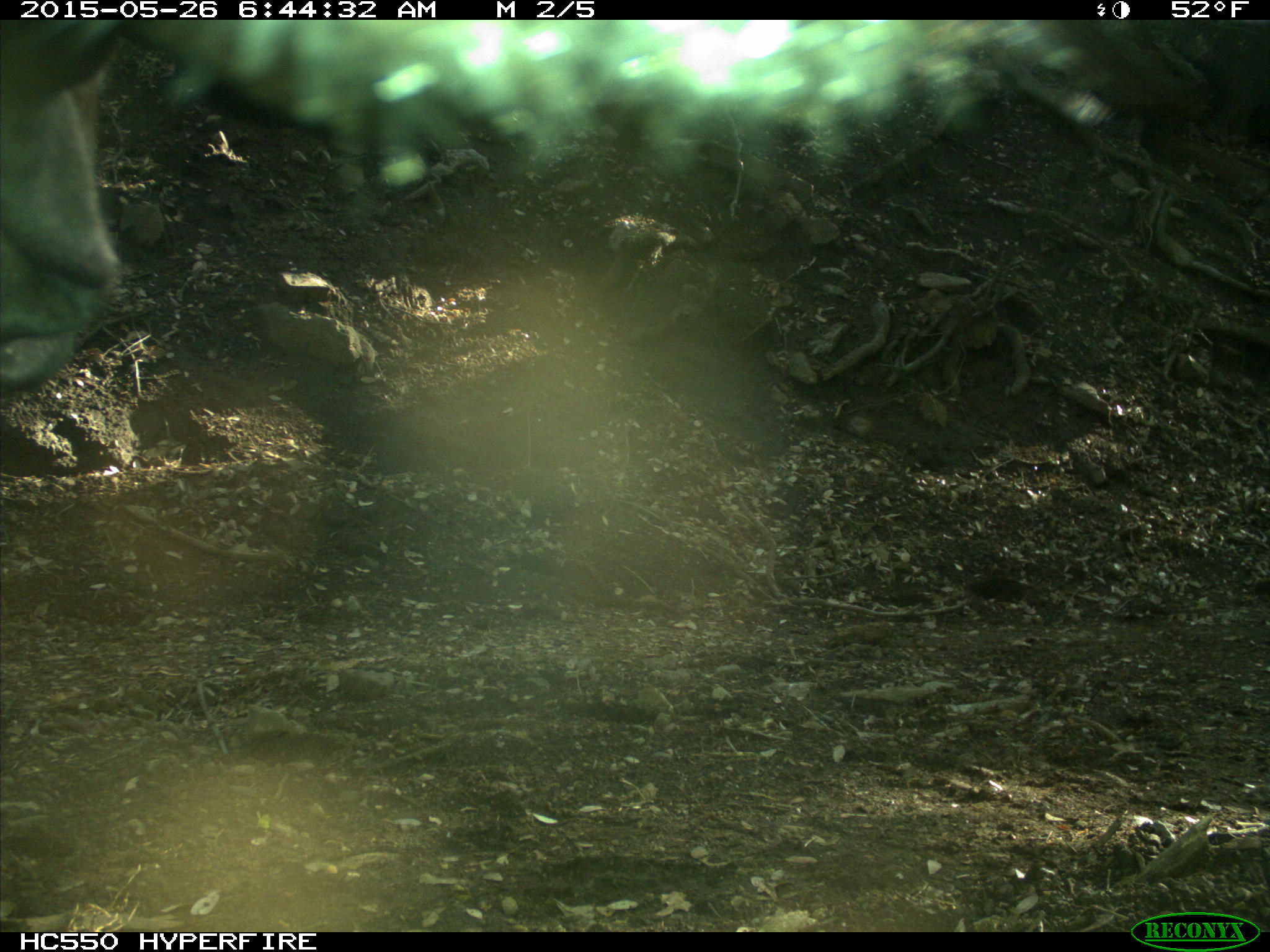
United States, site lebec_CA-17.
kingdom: Animalia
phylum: Chordata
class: Mammalia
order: Artiodactyla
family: Bovidae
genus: Bos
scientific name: Bos taurus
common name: domestic cow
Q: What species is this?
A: Bos taurus (domestic cow).